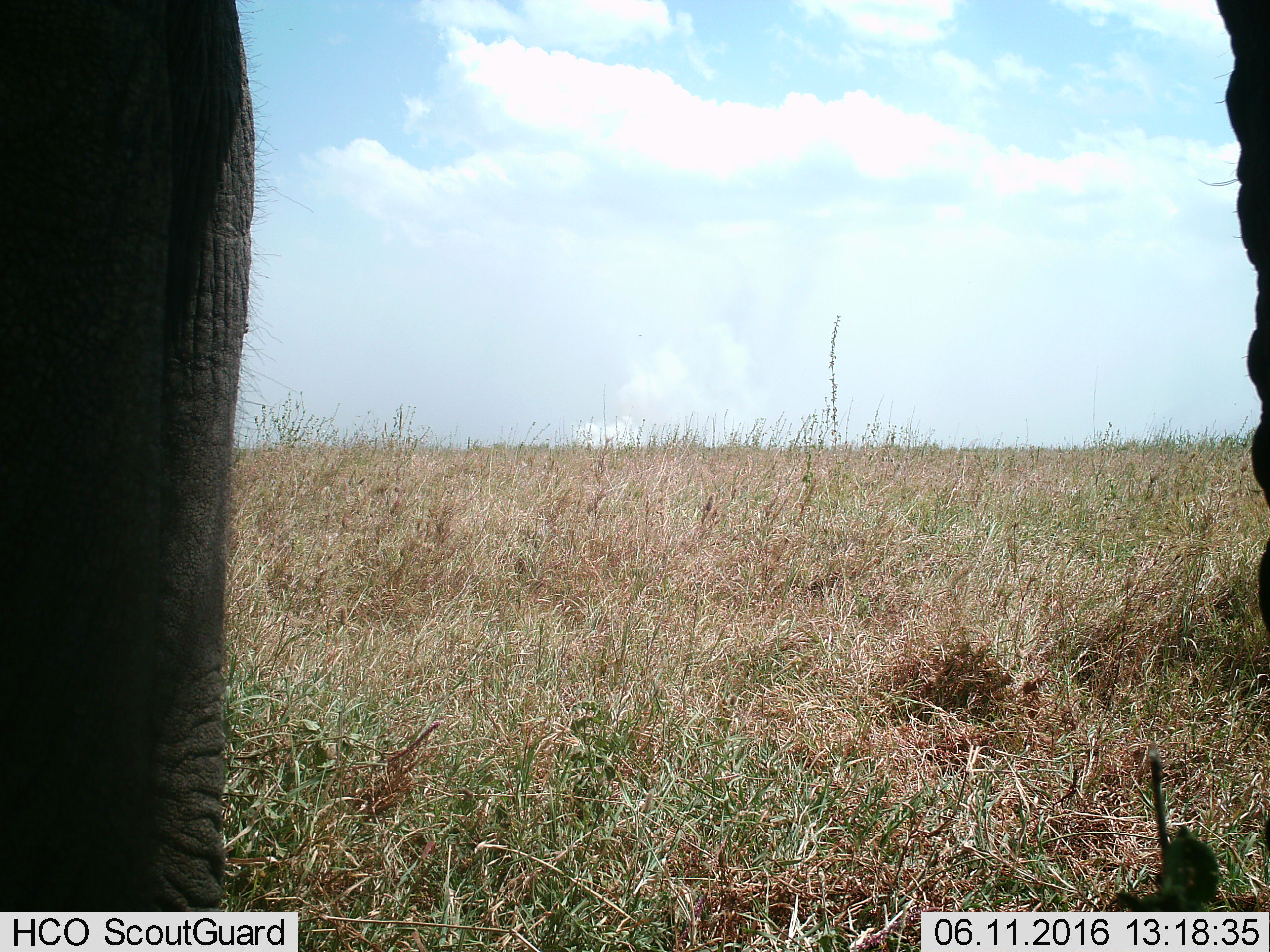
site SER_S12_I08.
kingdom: Animalia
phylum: Chordata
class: Mammalia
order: Proboscidea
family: Elephantidae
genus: Loxodonta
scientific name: Loxodonta africana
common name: african bush elephant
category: elephant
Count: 1.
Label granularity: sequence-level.